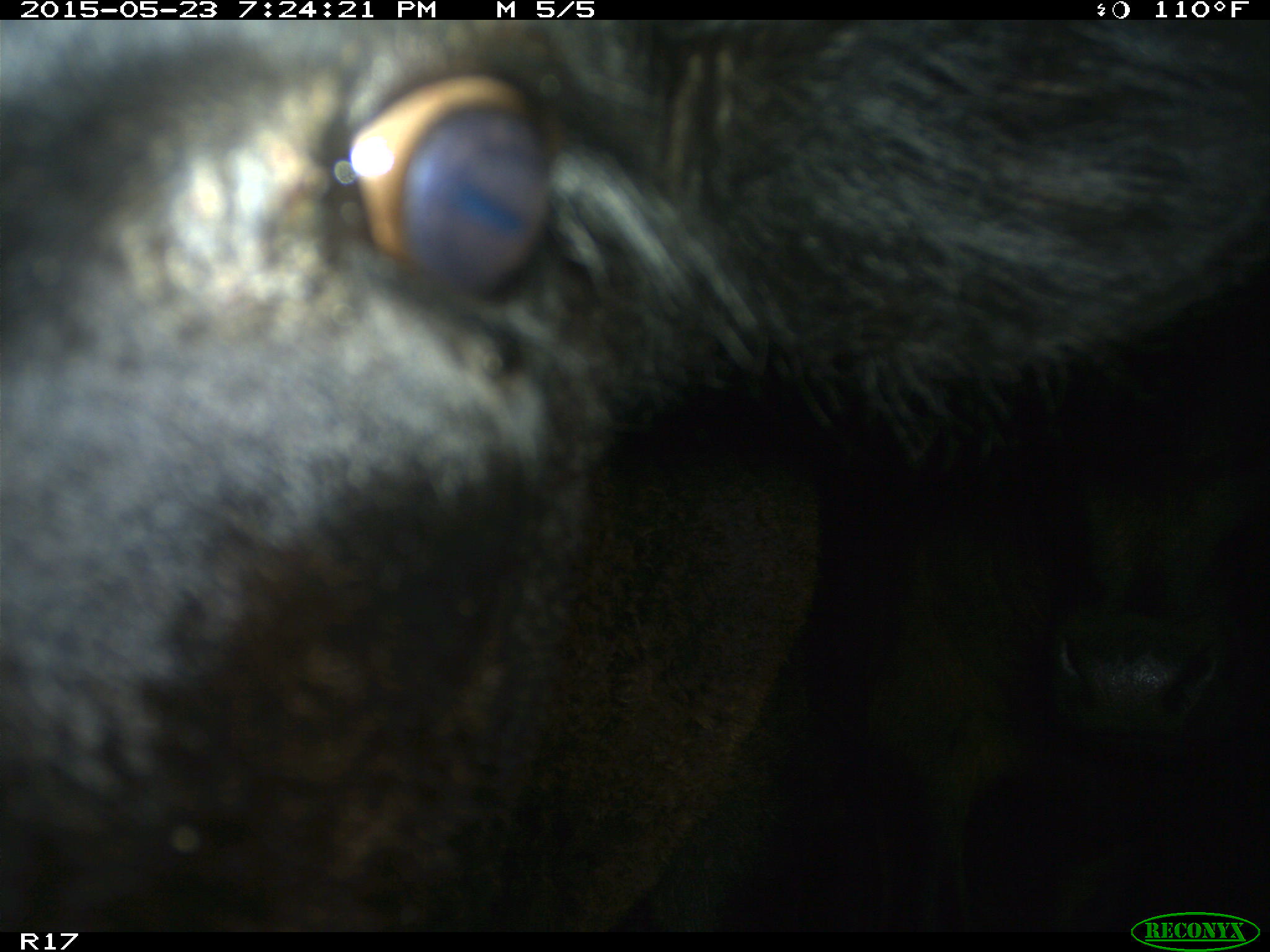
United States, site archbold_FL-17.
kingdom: Animalia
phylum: Chordata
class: Mammalia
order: Artiodactyla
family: Bovidae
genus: Bos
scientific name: Bos taurus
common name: domestic cow